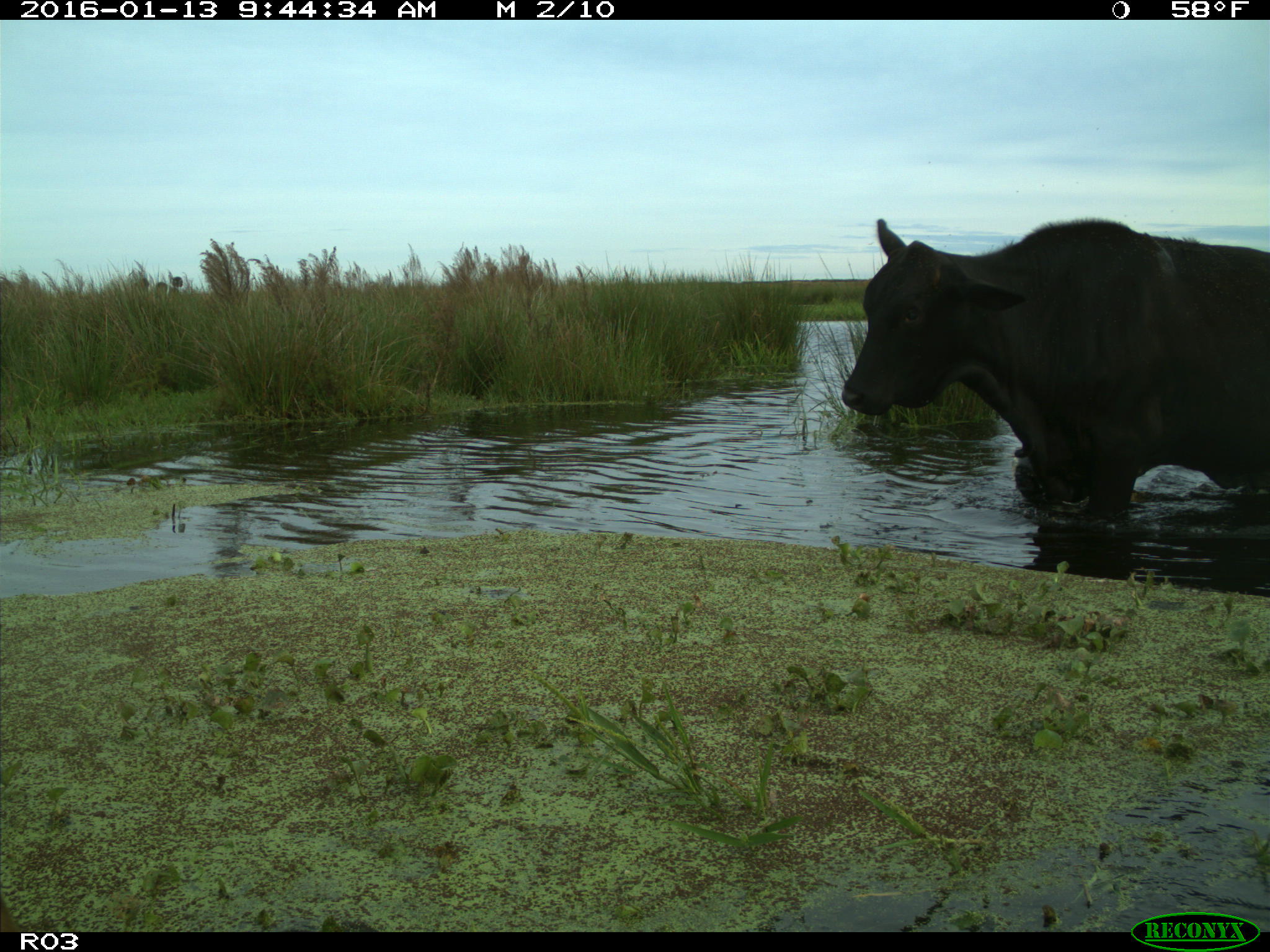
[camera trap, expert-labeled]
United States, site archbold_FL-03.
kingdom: Animalia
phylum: Chordata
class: Mammalia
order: Artiodactyla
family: Bovidae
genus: Bos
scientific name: Bos taurus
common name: domestic cow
Bos taurus (domestic cow).